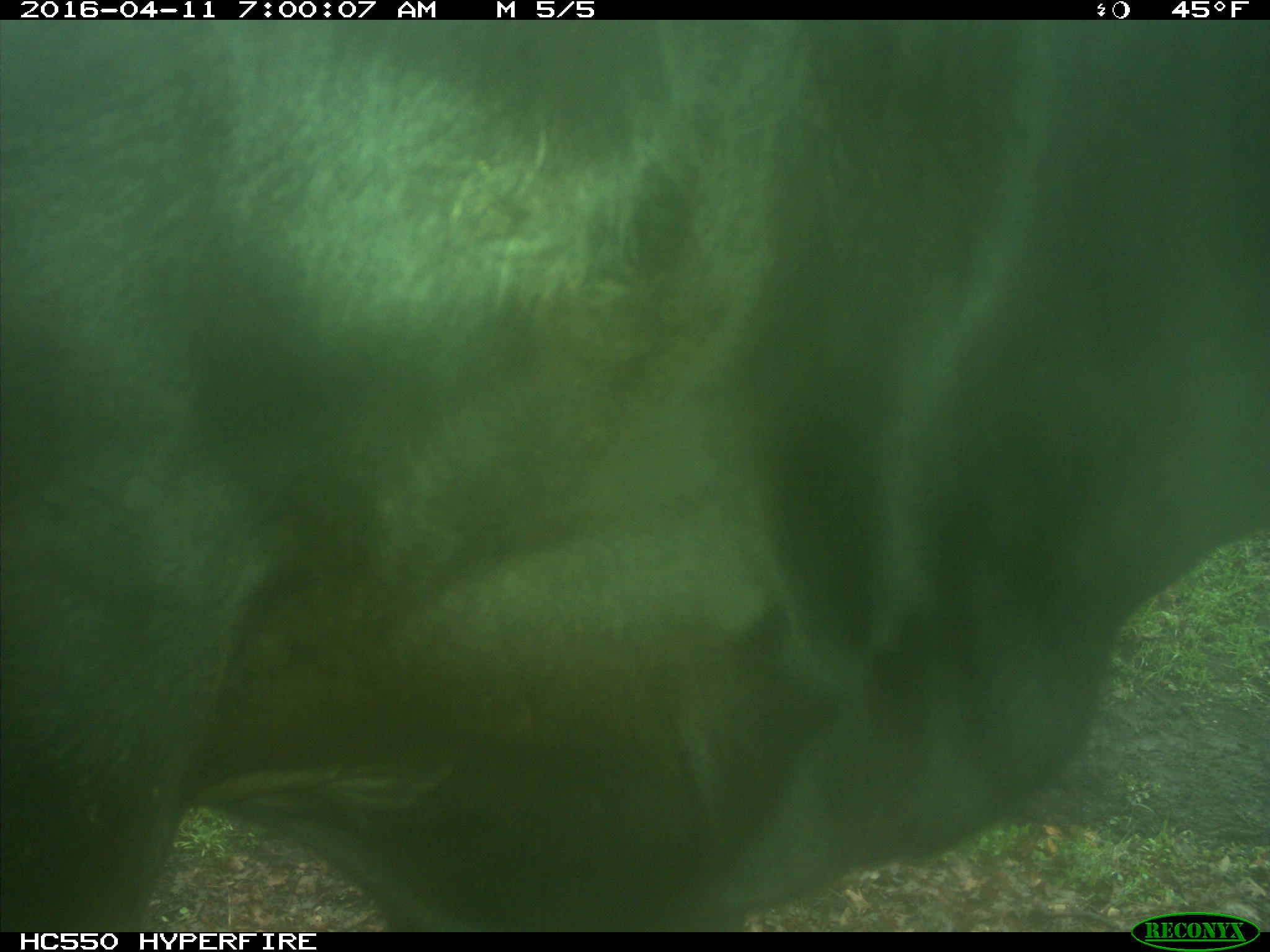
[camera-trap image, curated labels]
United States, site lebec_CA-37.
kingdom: Animalia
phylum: Chordata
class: Mammalia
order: Artiodactyla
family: Bovidae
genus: Bos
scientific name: Bos taurus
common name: domestic cow